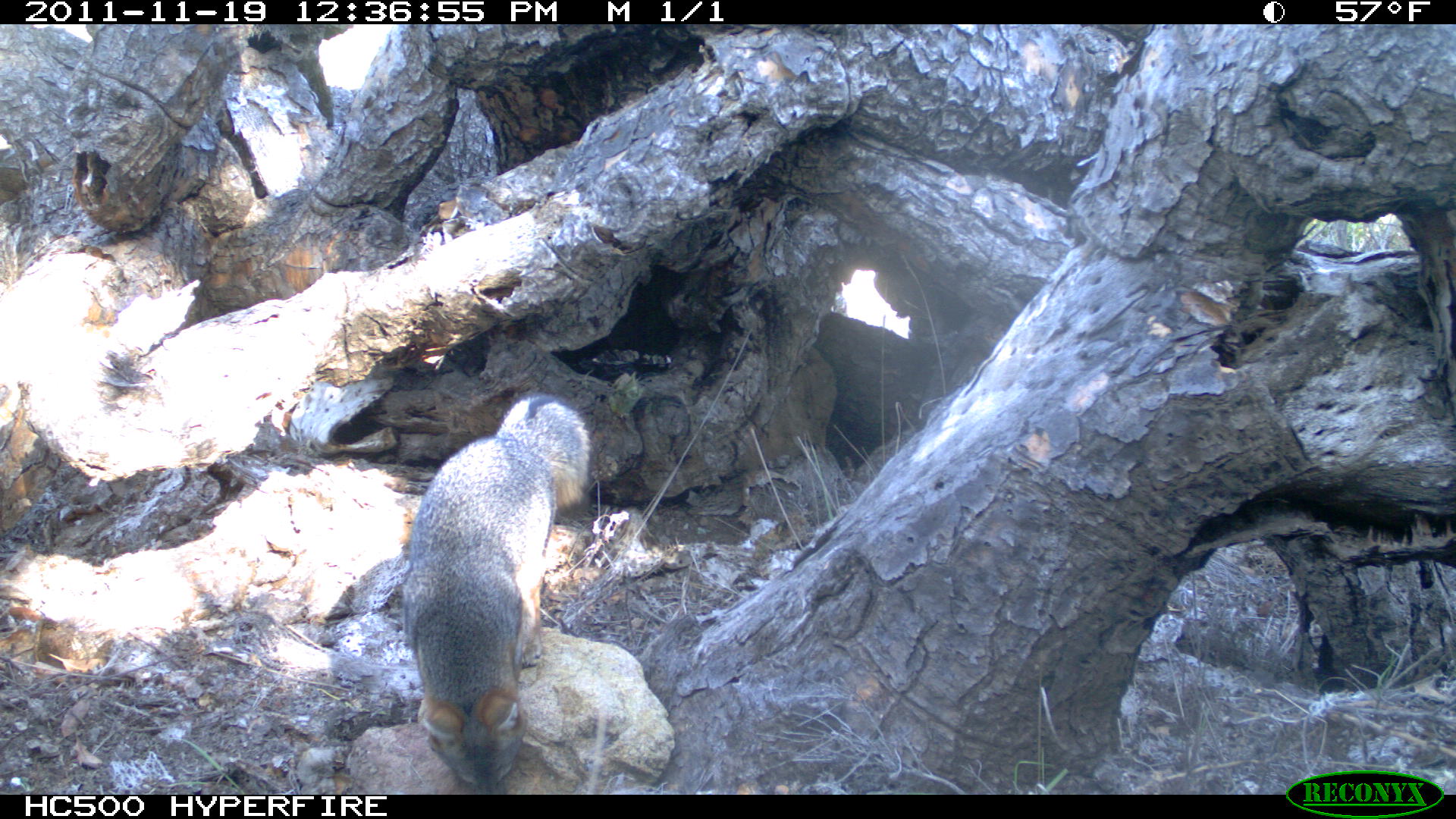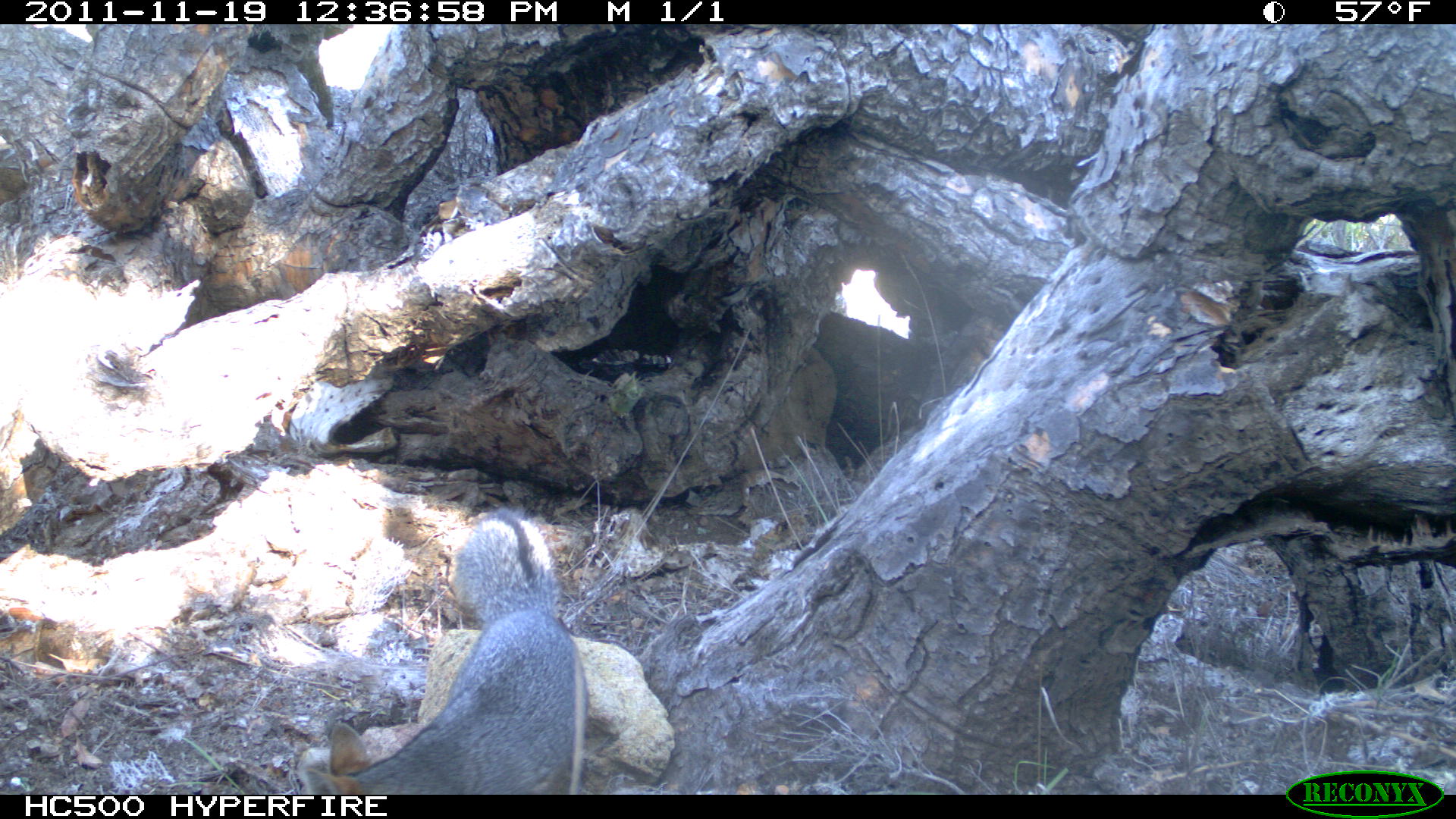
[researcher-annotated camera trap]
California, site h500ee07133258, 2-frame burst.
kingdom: Animalia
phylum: Chordata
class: Mammalia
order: Carnivora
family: Canidae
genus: Urocyon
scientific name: Urocyon littoralis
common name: island fox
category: fox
Fox (island fox) (Urocyon littoralis).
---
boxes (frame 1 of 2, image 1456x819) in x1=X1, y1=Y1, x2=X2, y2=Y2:
fox: x1=399, y1=389, x2=589, y2=790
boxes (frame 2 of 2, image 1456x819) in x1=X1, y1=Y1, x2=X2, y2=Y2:
fox: x1=303, y1=504, x2=589, y2=794